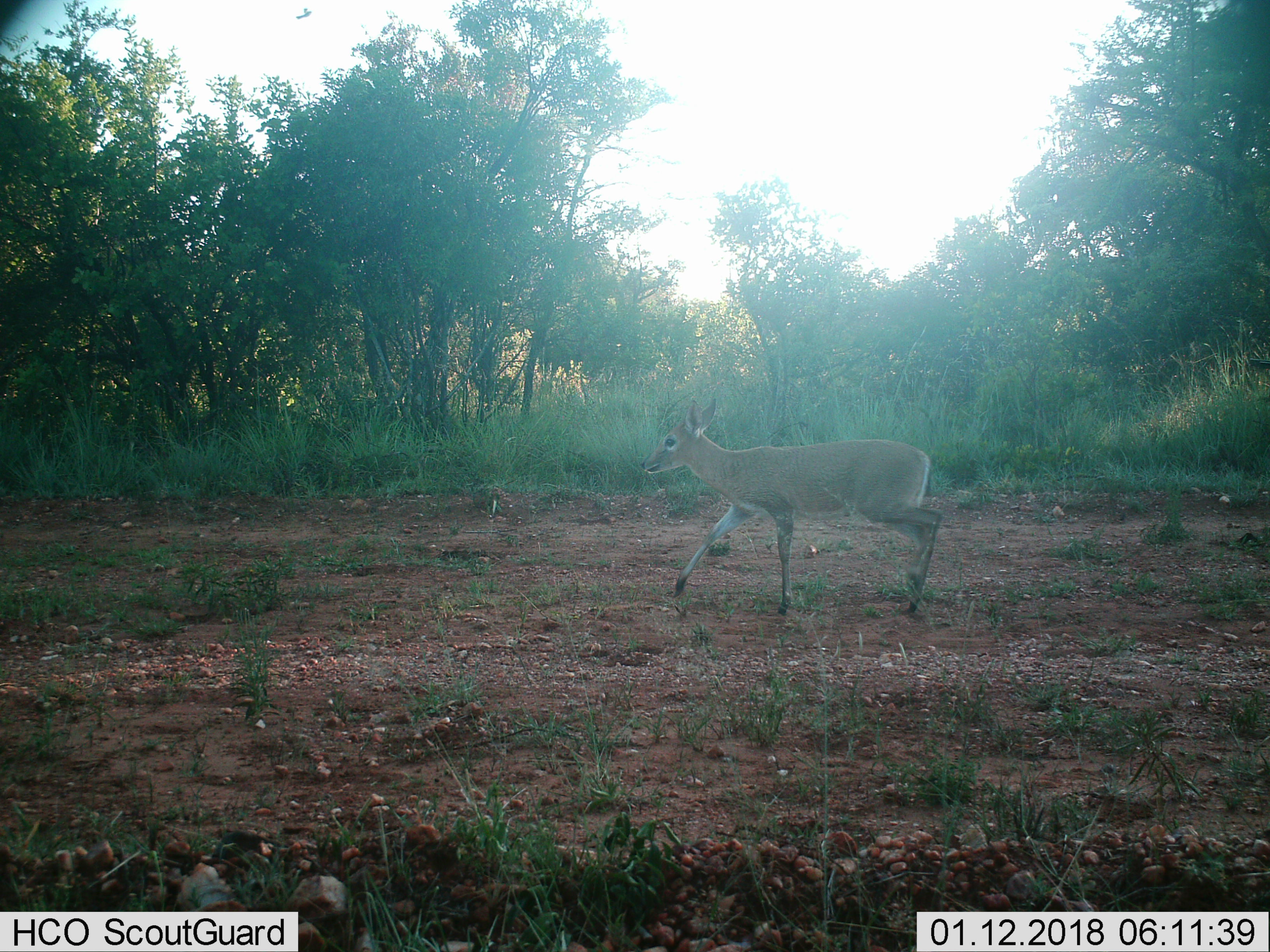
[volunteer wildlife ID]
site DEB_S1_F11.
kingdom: Animalia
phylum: Chordata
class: Mammalia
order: Artiodactyla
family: Bovidae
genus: Sylvicapra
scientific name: Sylvicapra grimmia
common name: common duiker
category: duikercommongrey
Duikercommongrey (common duiker) (Sylvicapra grimmia), count 1. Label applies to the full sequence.